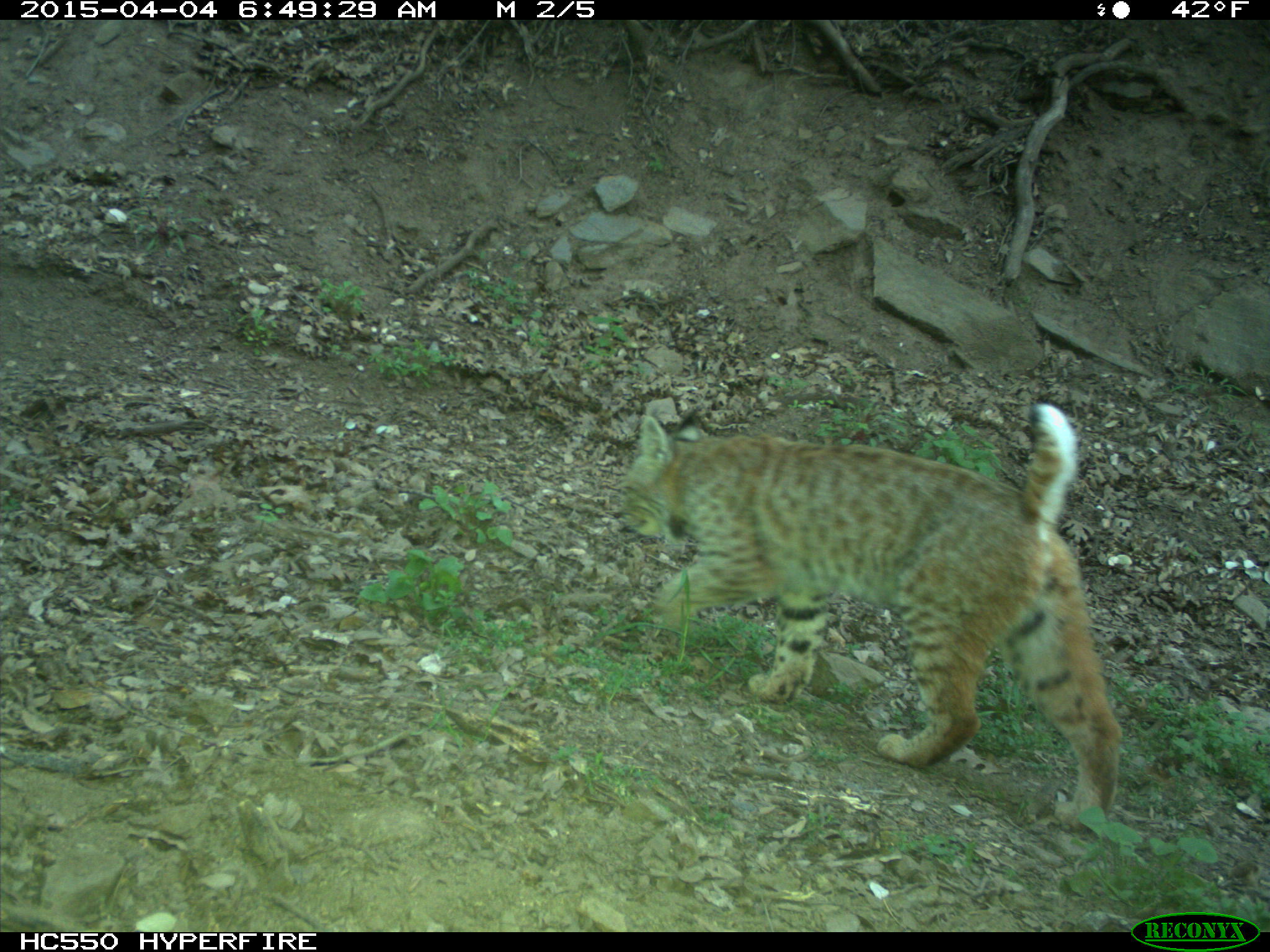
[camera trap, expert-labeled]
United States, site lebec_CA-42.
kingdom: Animalia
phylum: Chordata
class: Mammalia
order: Carnivora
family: Felidae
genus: Lynx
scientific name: Lynx rufus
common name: bobcat